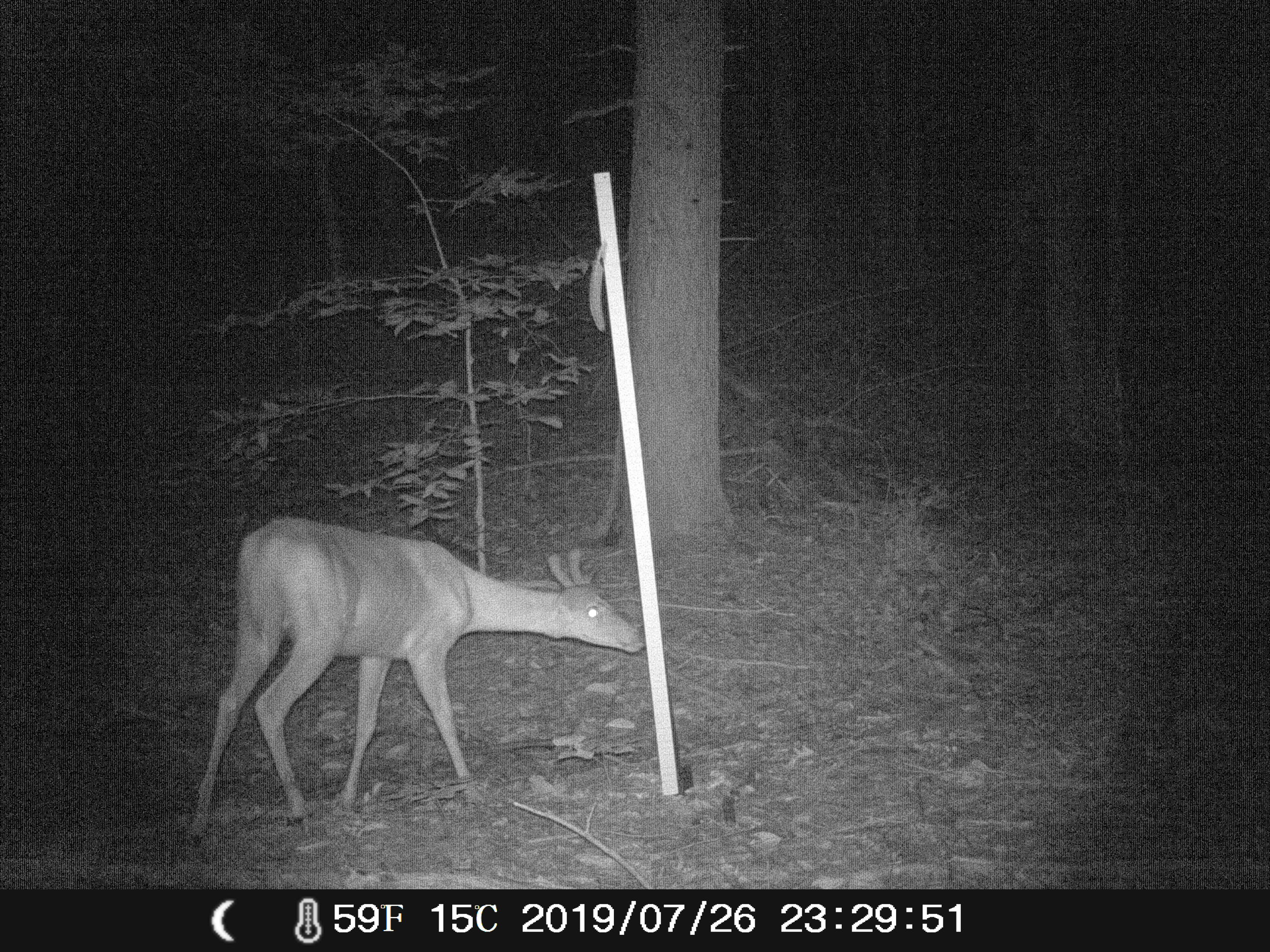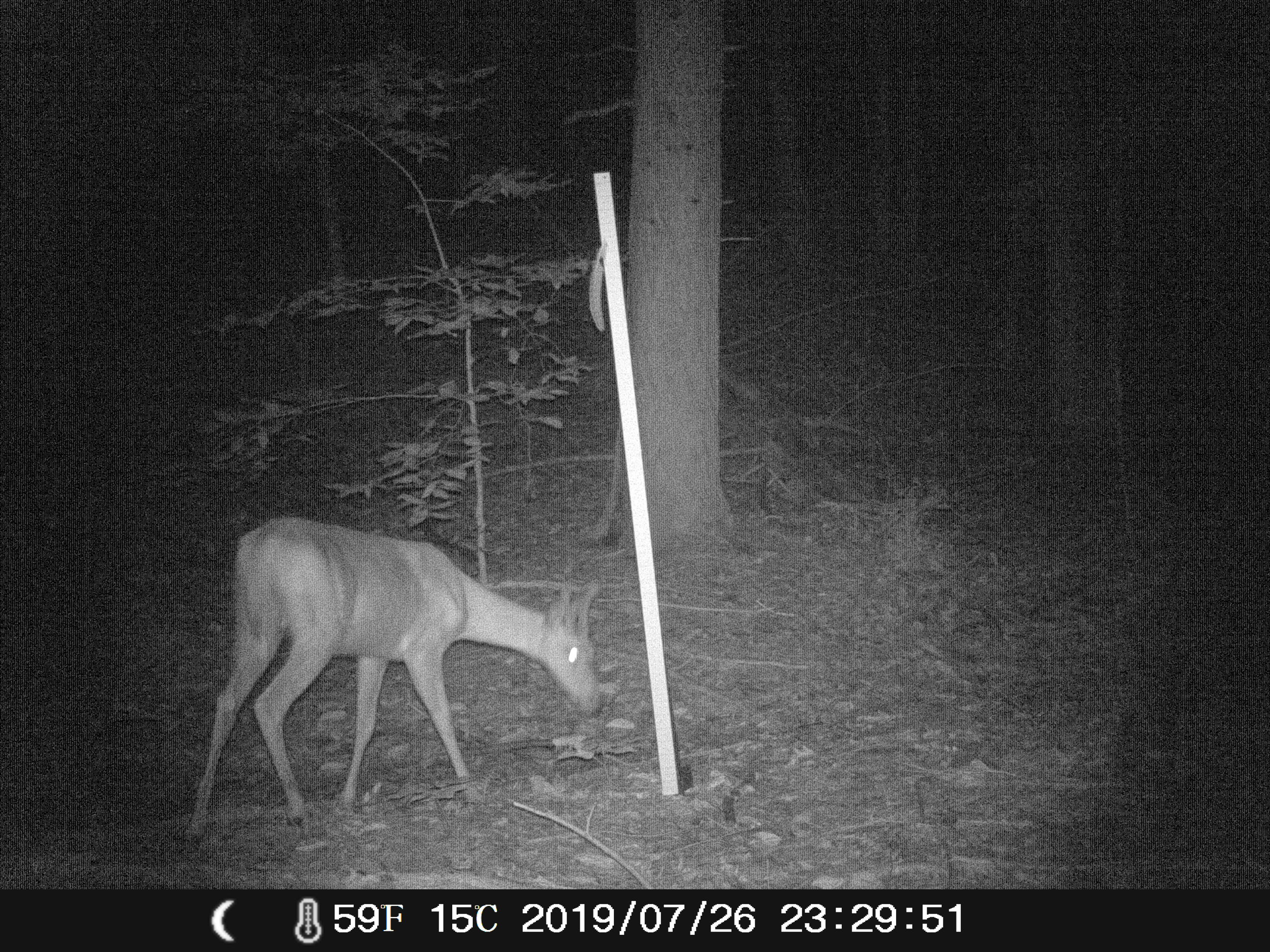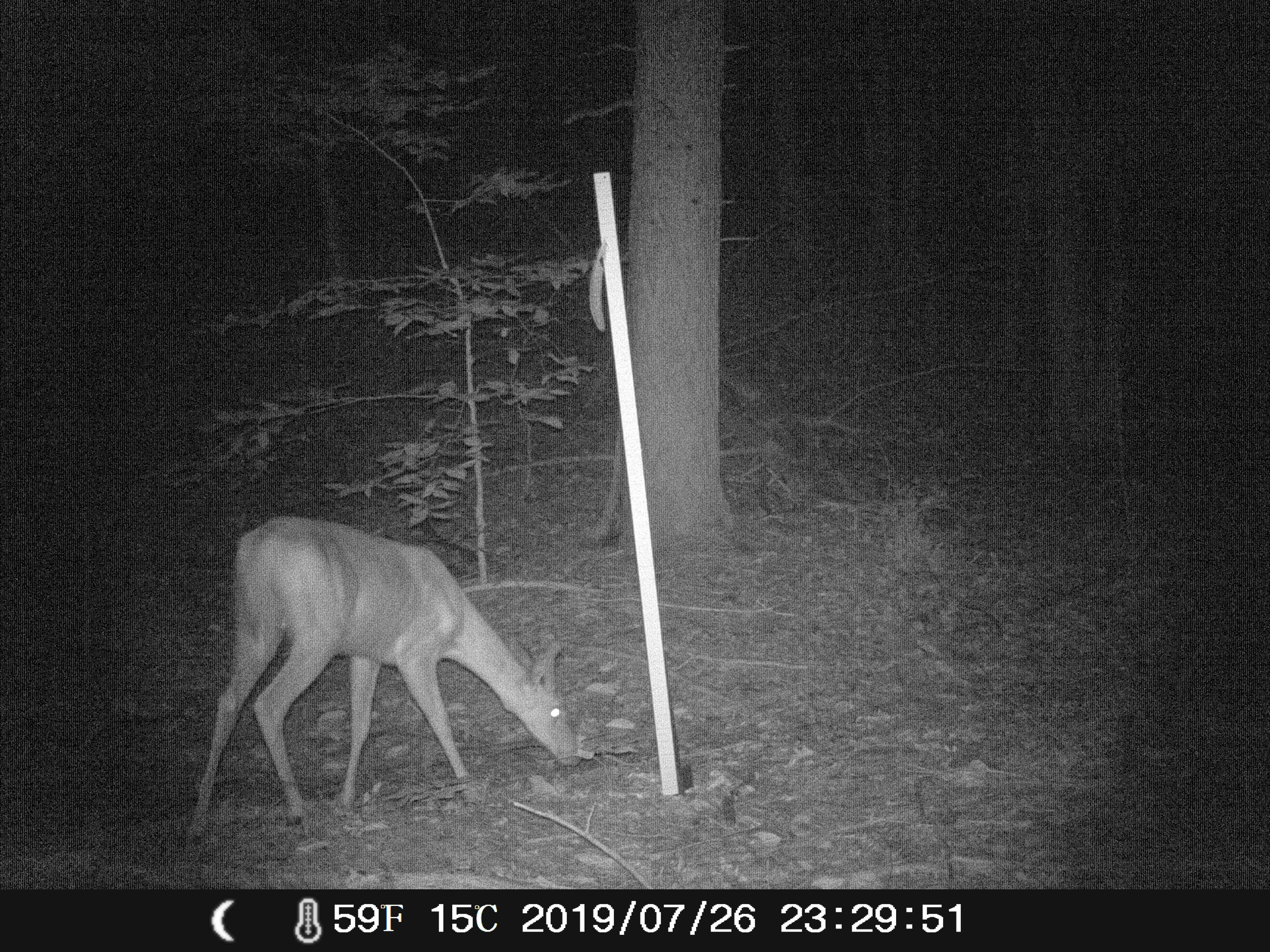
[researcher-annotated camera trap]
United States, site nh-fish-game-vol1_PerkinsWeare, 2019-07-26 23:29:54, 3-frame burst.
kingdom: Animalia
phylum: Chordata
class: Mammalia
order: Artiodactyla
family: Cervidae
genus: Odocoileus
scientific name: Odocoileus virginianus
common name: white-tailed deer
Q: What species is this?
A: White-tailed deer (Odocoileus virginianus).